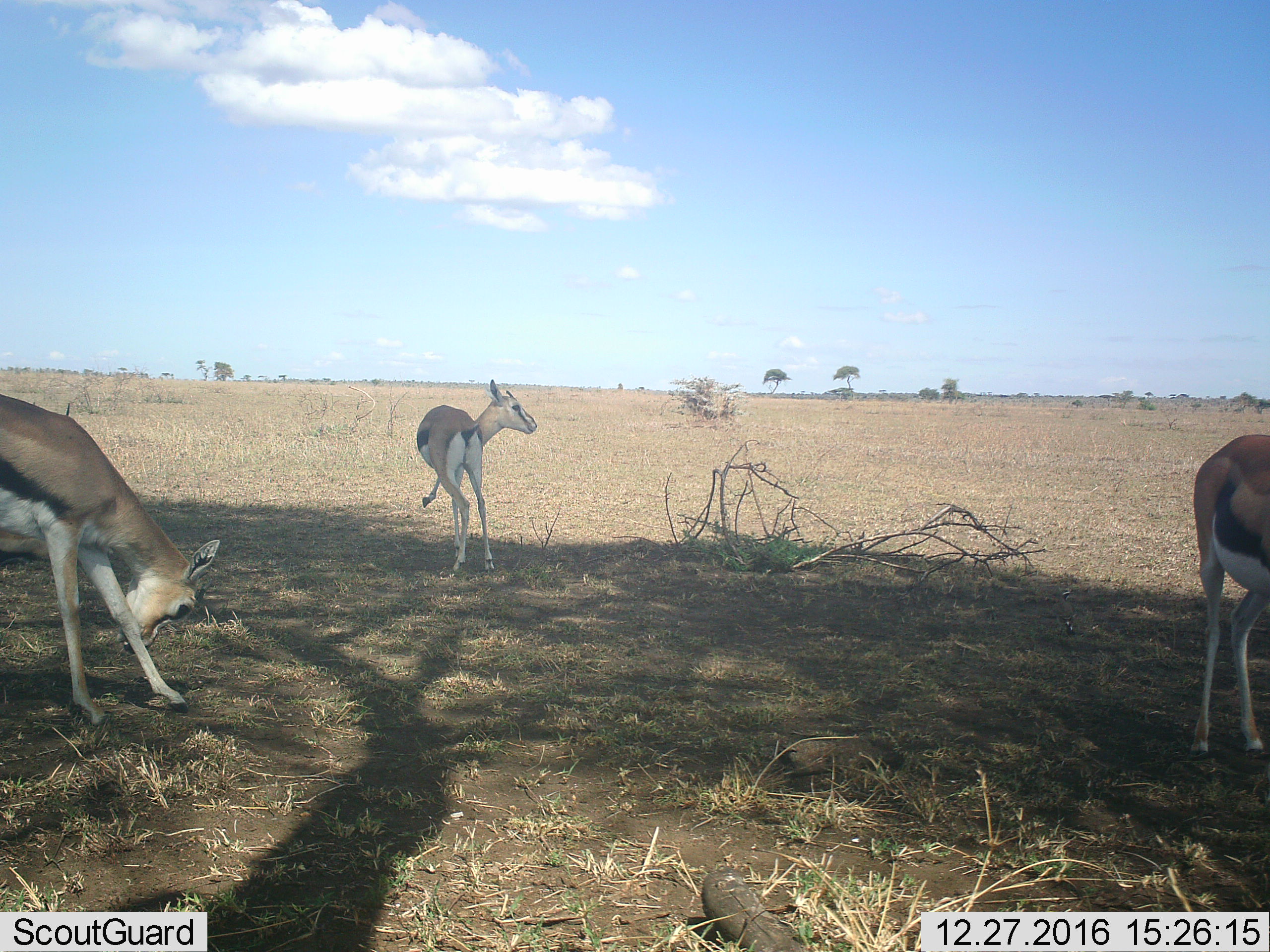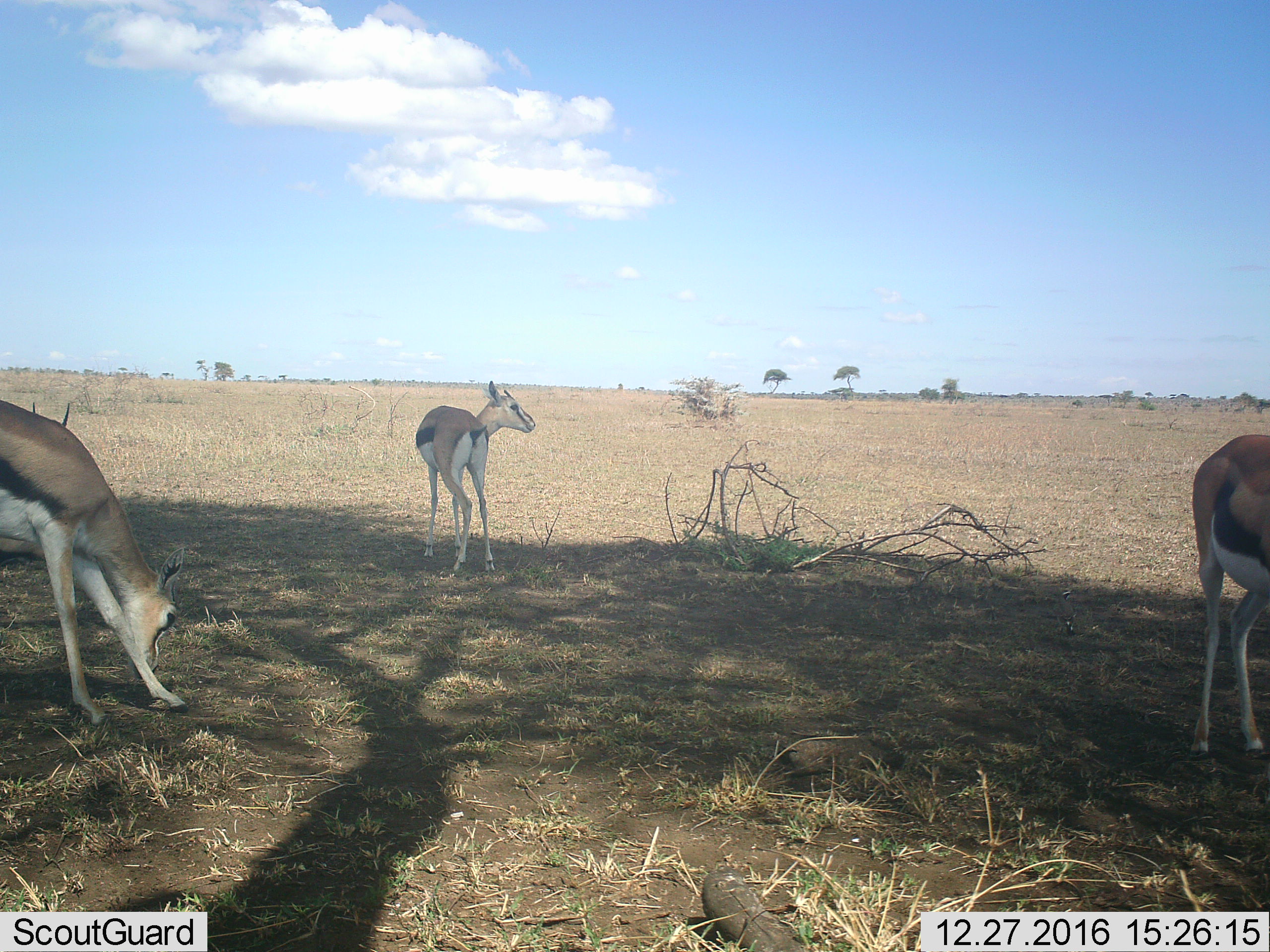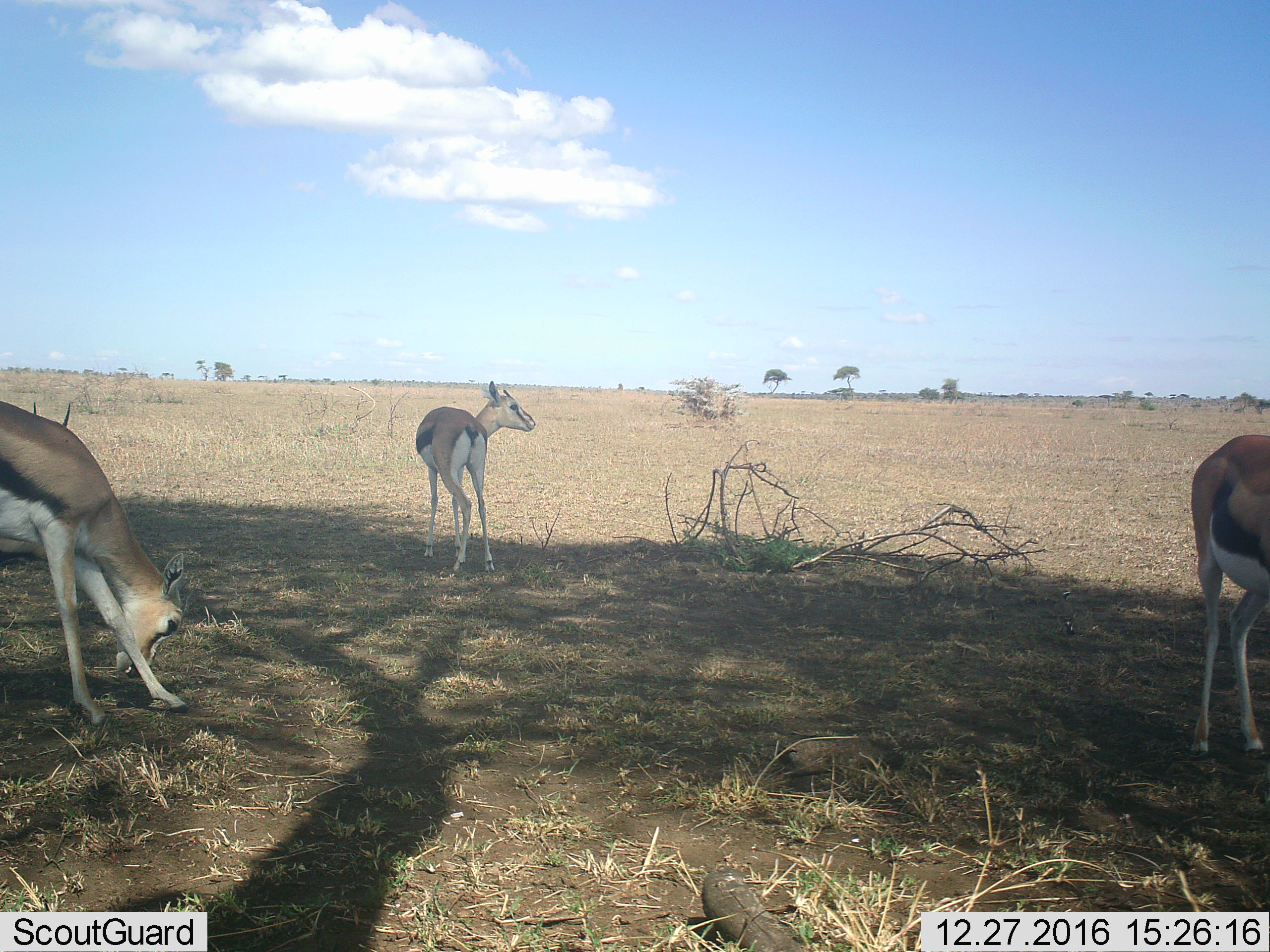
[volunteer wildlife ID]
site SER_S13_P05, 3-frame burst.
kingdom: Animalia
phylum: Chordata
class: Mammalia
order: Artiodactyla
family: Bovidae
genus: Eudorcas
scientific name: Eudorcas thomsonii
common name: thomson's gazelle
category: gazellethomsons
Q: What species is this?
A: Gazellethomsons (thomson's gazelle) (Eudorcas thomsonii).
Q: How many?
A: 3.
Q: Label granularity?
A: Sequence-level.